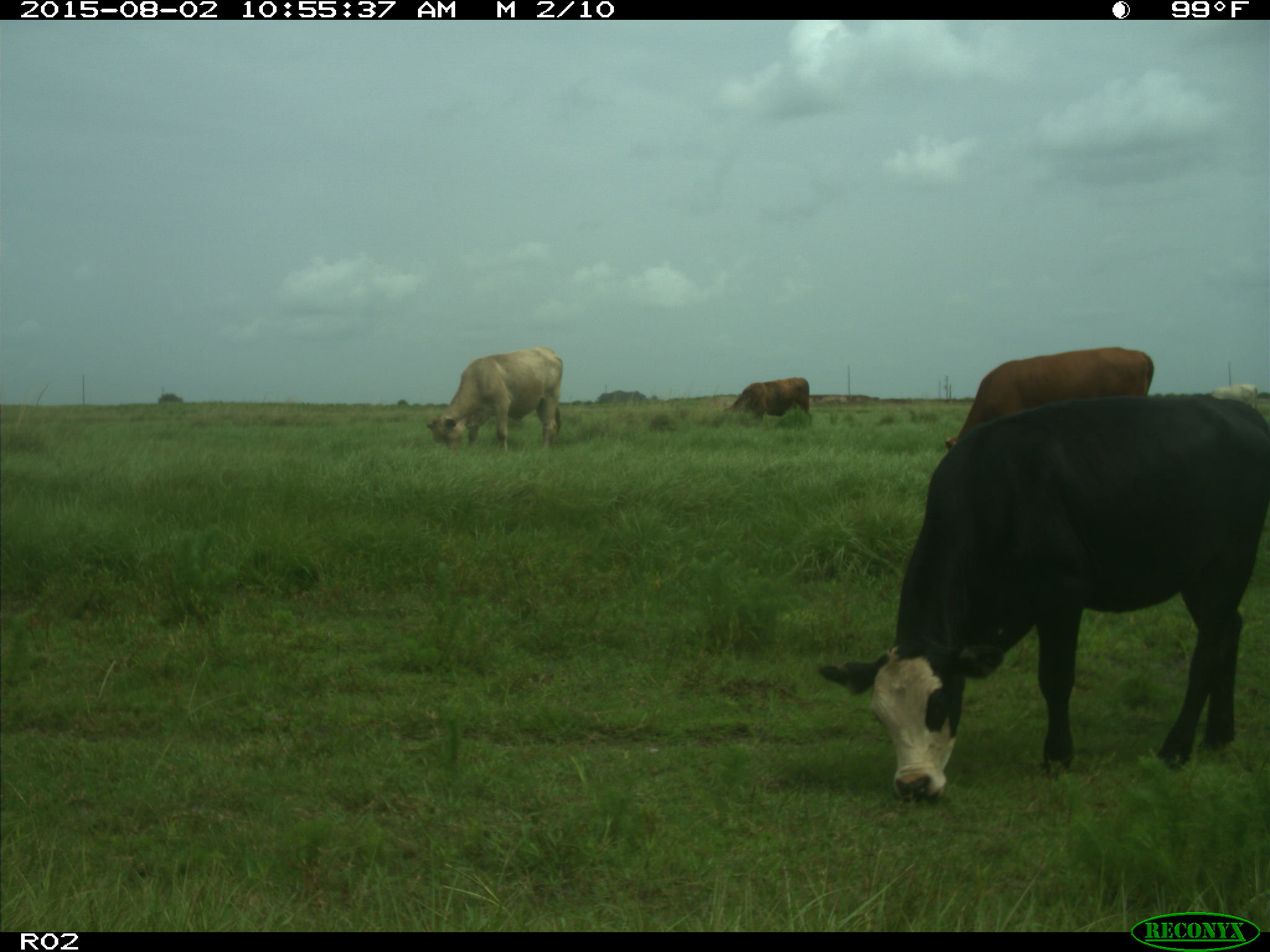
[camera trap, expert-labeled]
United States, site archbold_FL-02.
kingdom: Animalia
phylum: Chordata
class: Mammalia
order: Artiodactyla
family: Bovidae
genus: Bos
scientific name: Bos taurus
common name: domestic cow